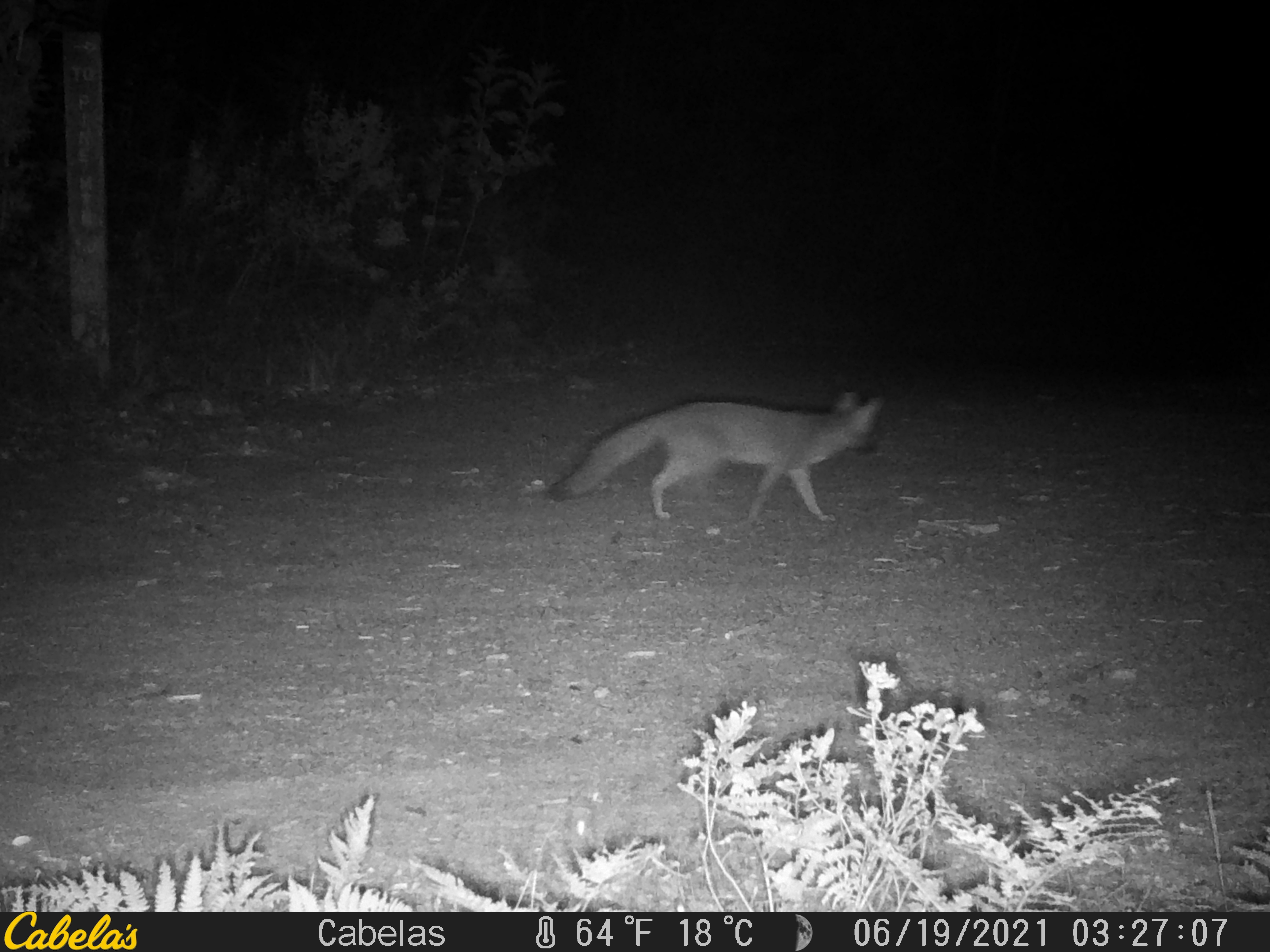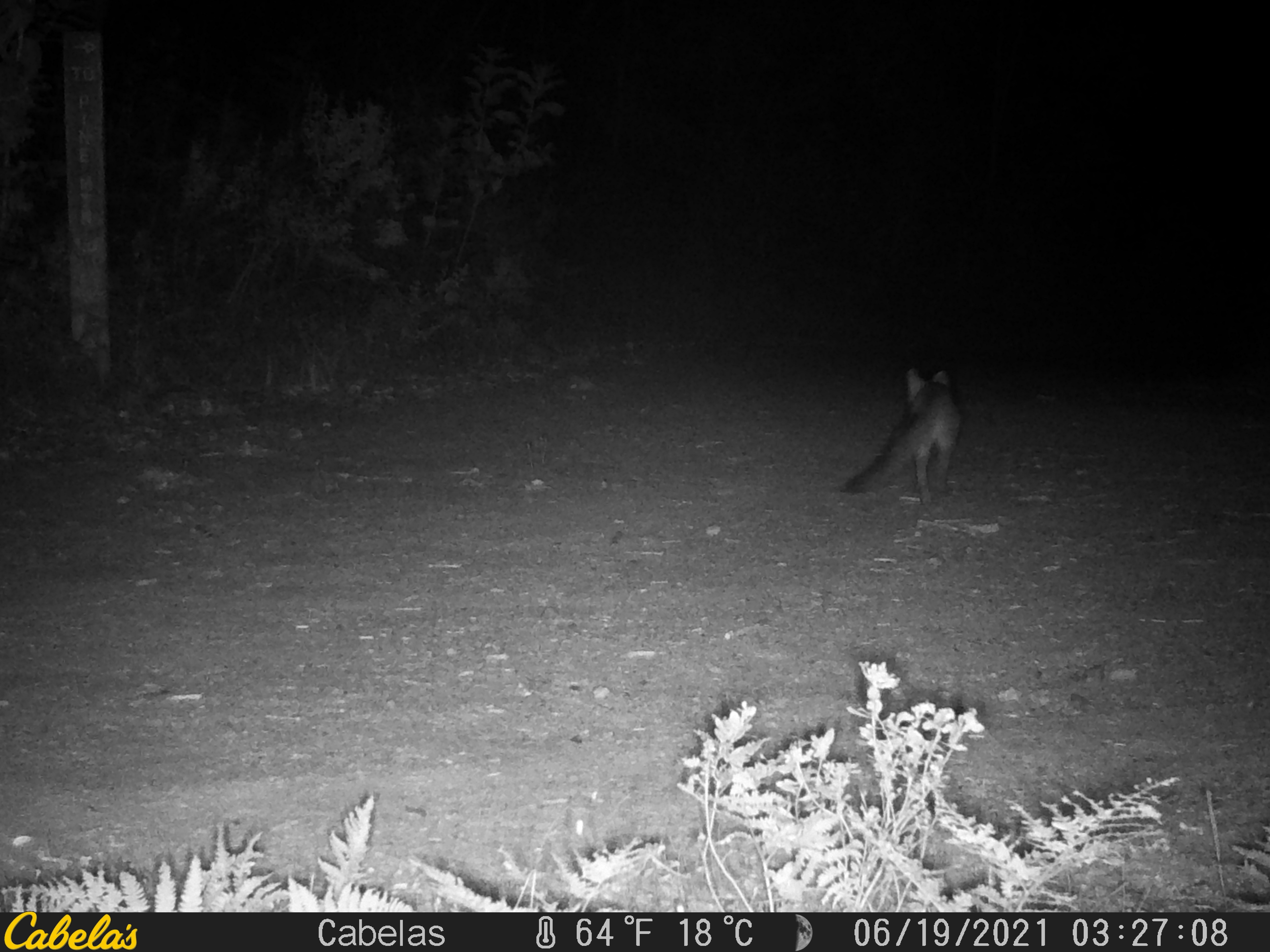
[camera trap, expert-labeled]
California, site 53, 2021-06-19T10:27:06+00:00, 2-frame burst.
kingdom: Animalia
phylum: Chordata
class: Mammalia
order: Carnivora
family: Canidae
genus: Urocyon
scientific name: Urocyon cinereoargenteus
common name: gray fox